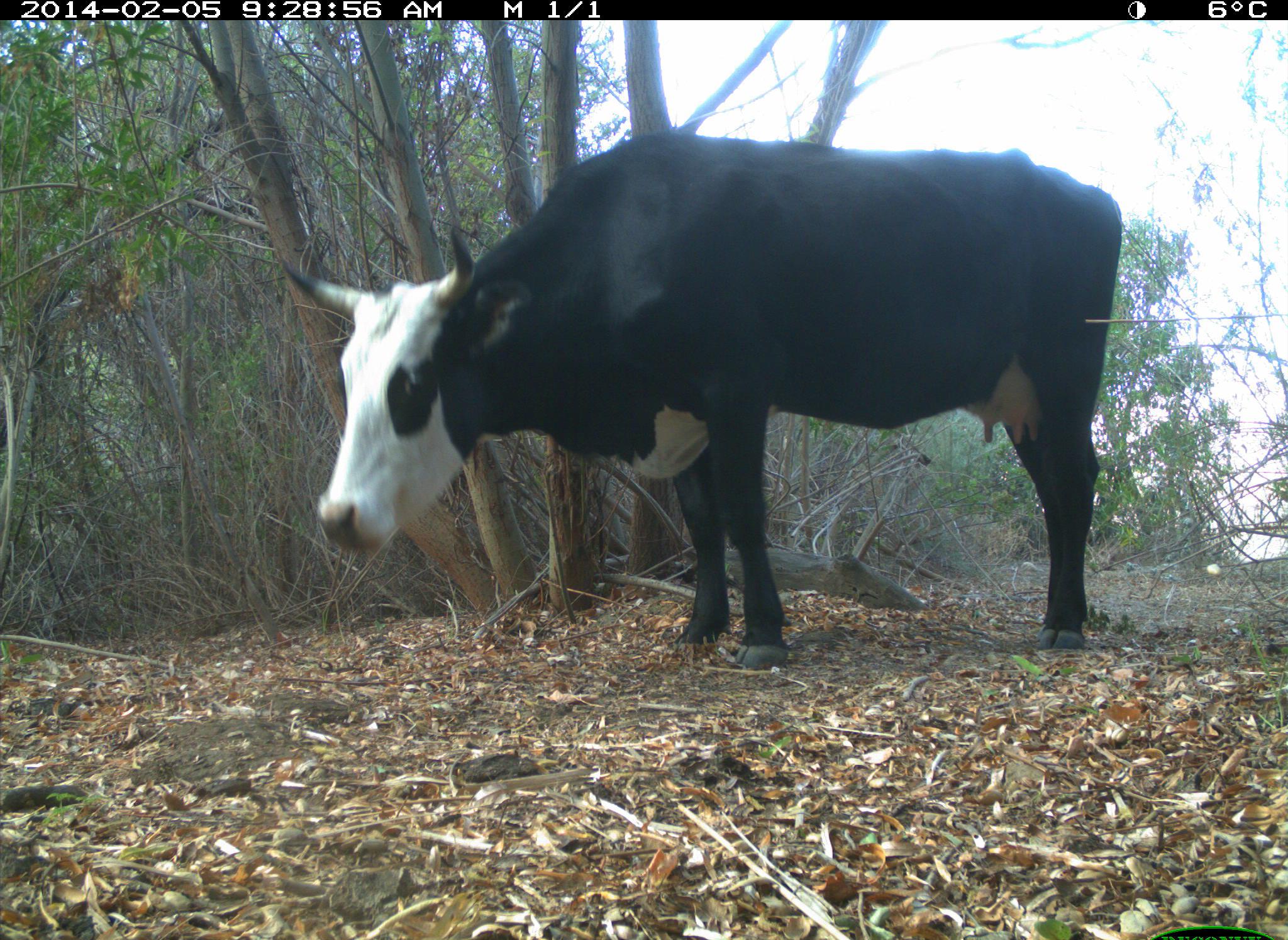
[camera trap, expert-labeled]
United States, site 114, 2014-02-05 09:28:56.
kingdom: Animalia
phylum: Chordata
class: Mammalia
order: Artiodactyla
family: Bovidae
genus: Bos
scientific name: Bos taurus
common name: cow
Cow (Bos taurus).